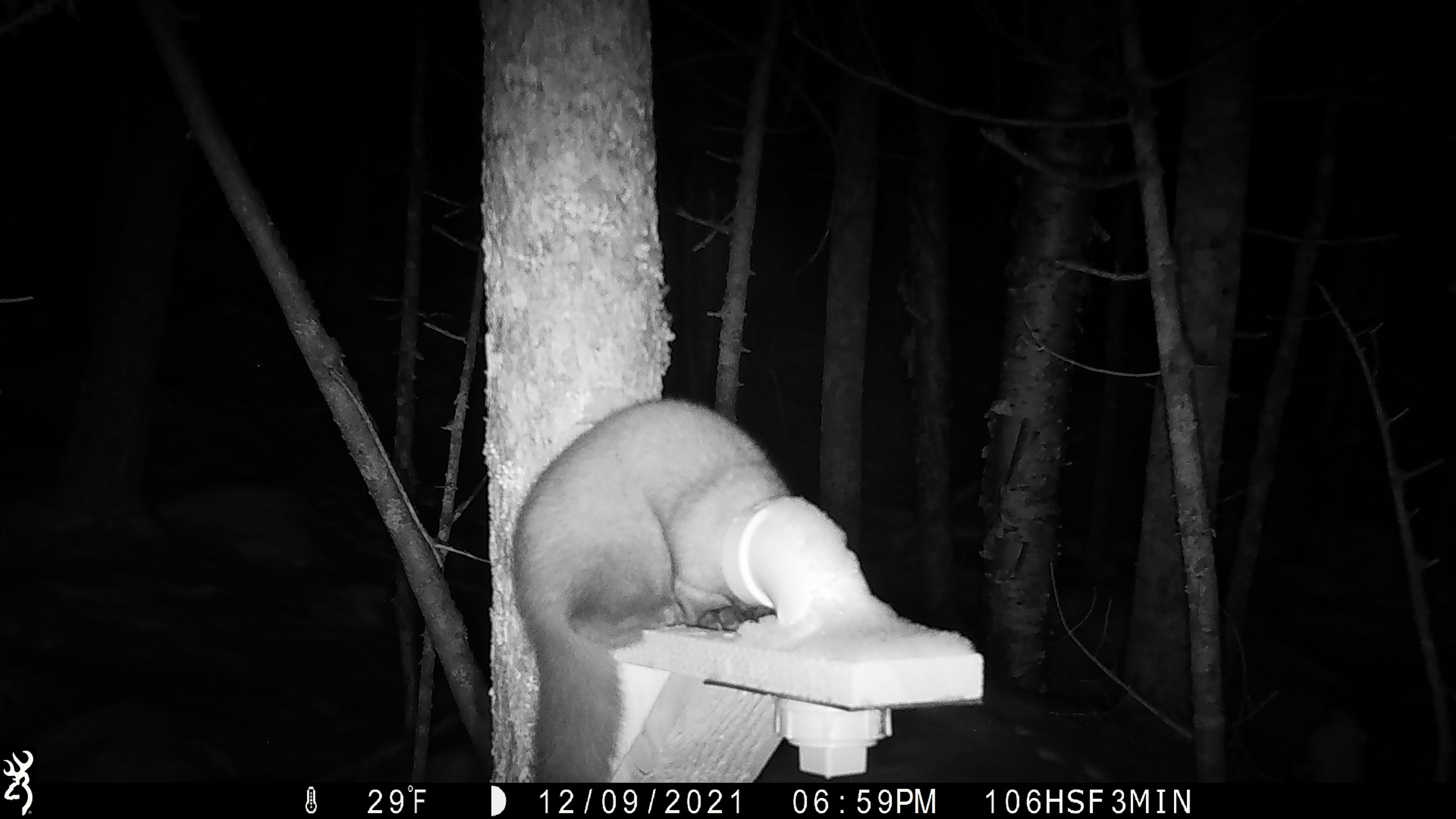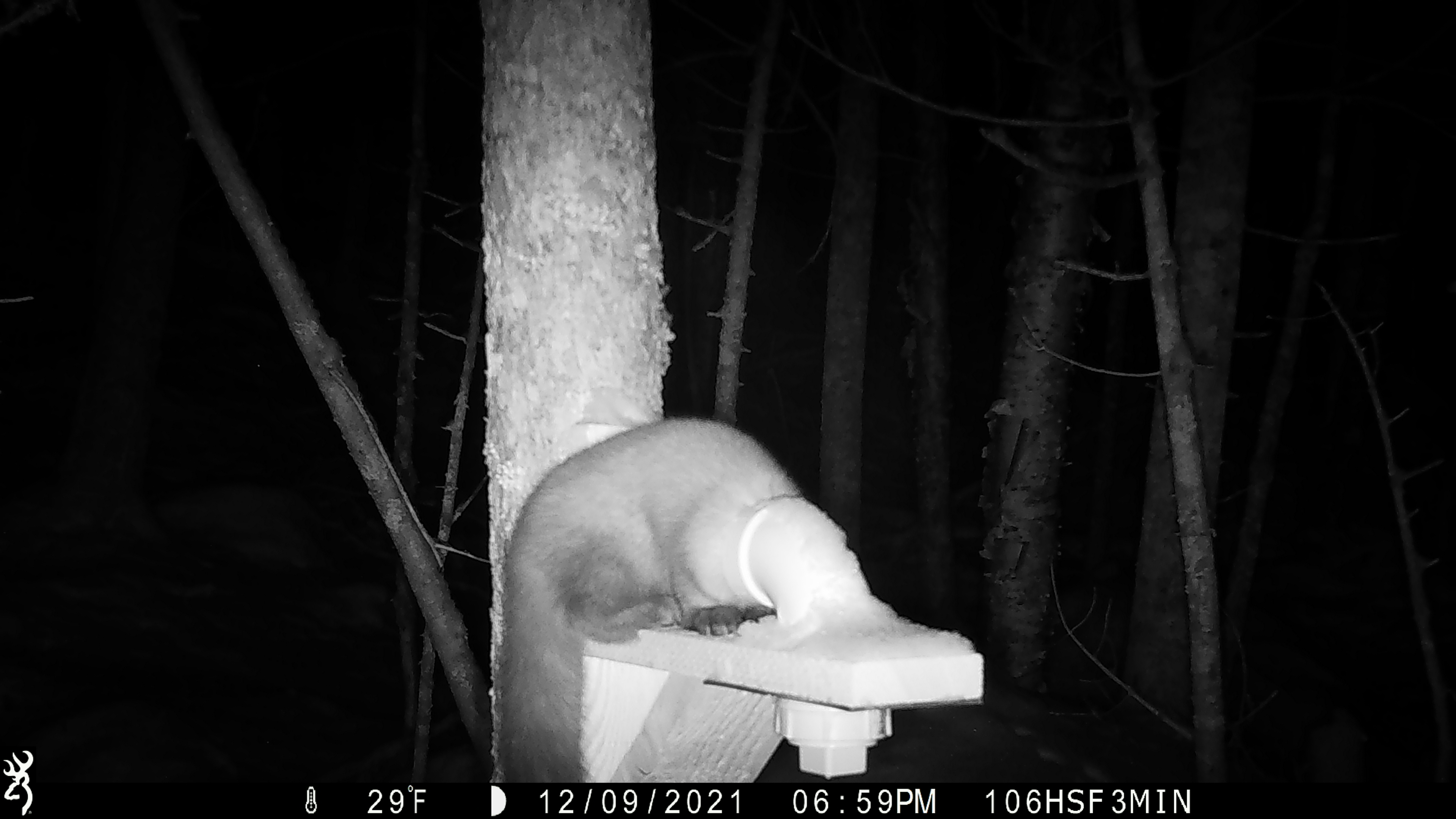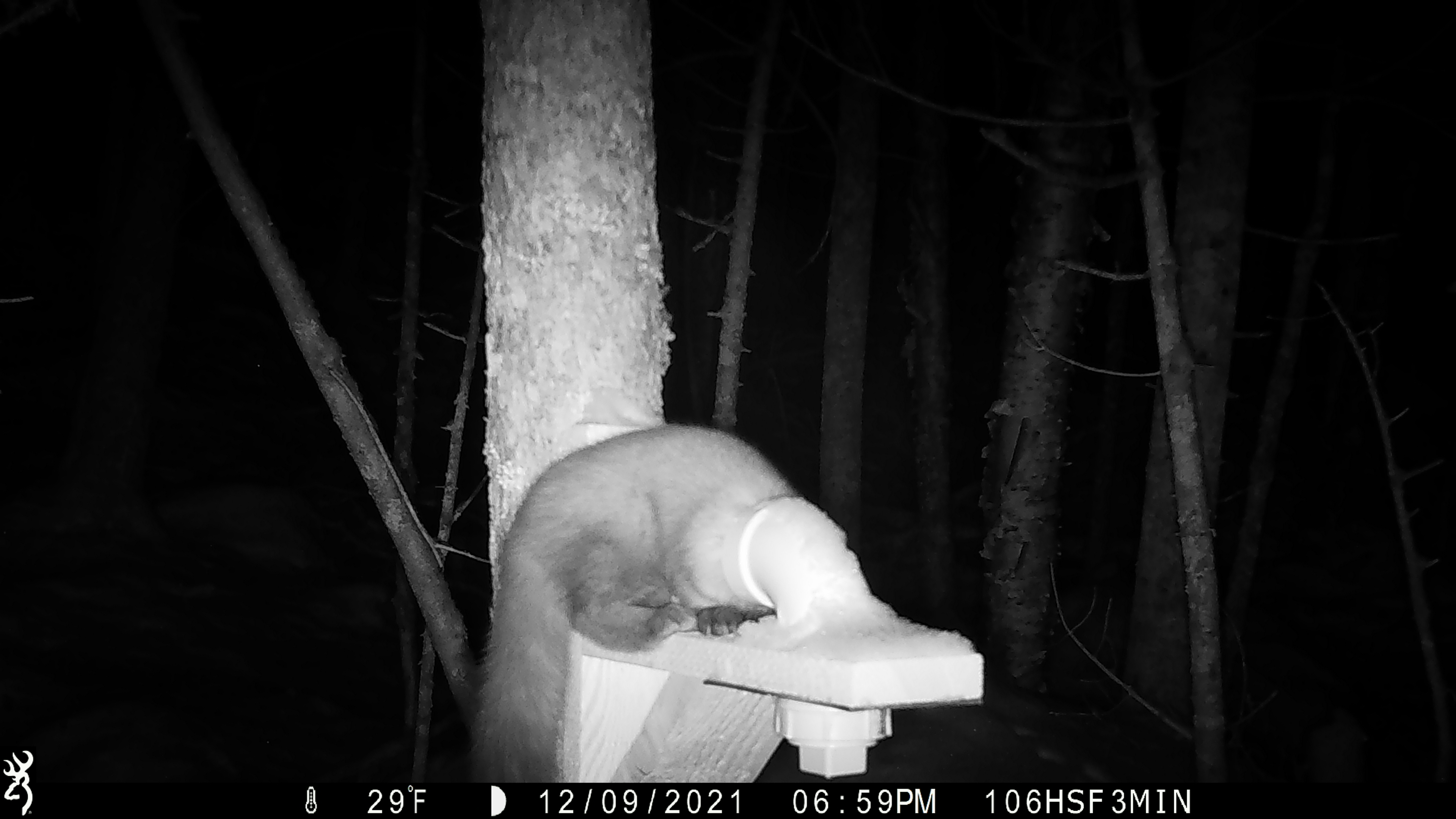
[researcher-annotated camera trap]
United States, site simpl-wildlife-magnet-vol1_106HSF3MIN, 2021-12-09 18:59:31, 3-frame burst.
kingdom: Animalia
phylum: Chordata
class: Mammalia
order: Carnivora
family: Mustelidae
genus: Martes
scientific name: Martes americana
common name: american marten